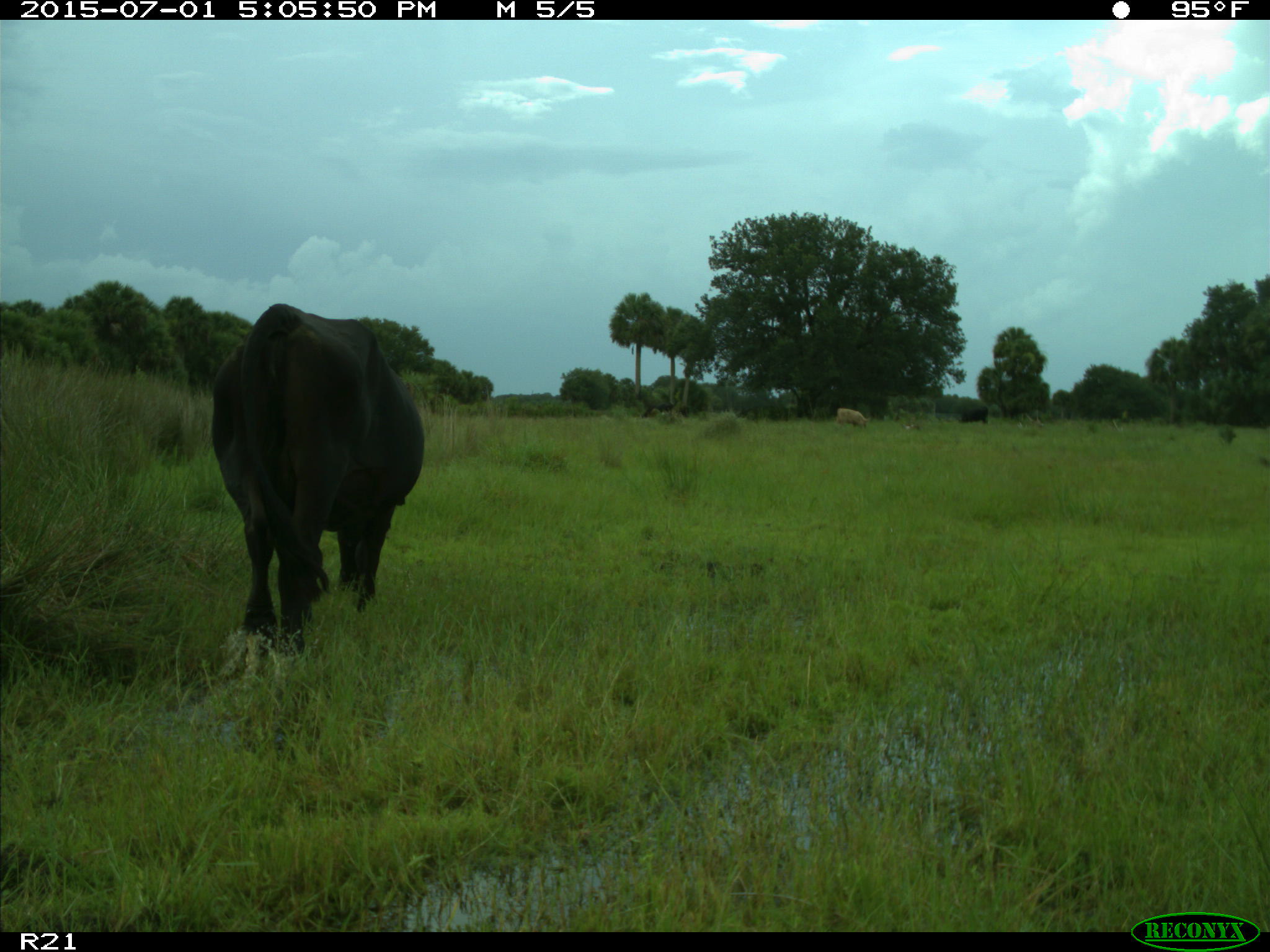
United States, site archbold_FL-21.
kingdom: Animalia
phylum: Chordata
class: Mammalia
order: Artiodactyla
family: Bovidae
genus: Bos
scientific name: Bos taurus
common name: domestic cow